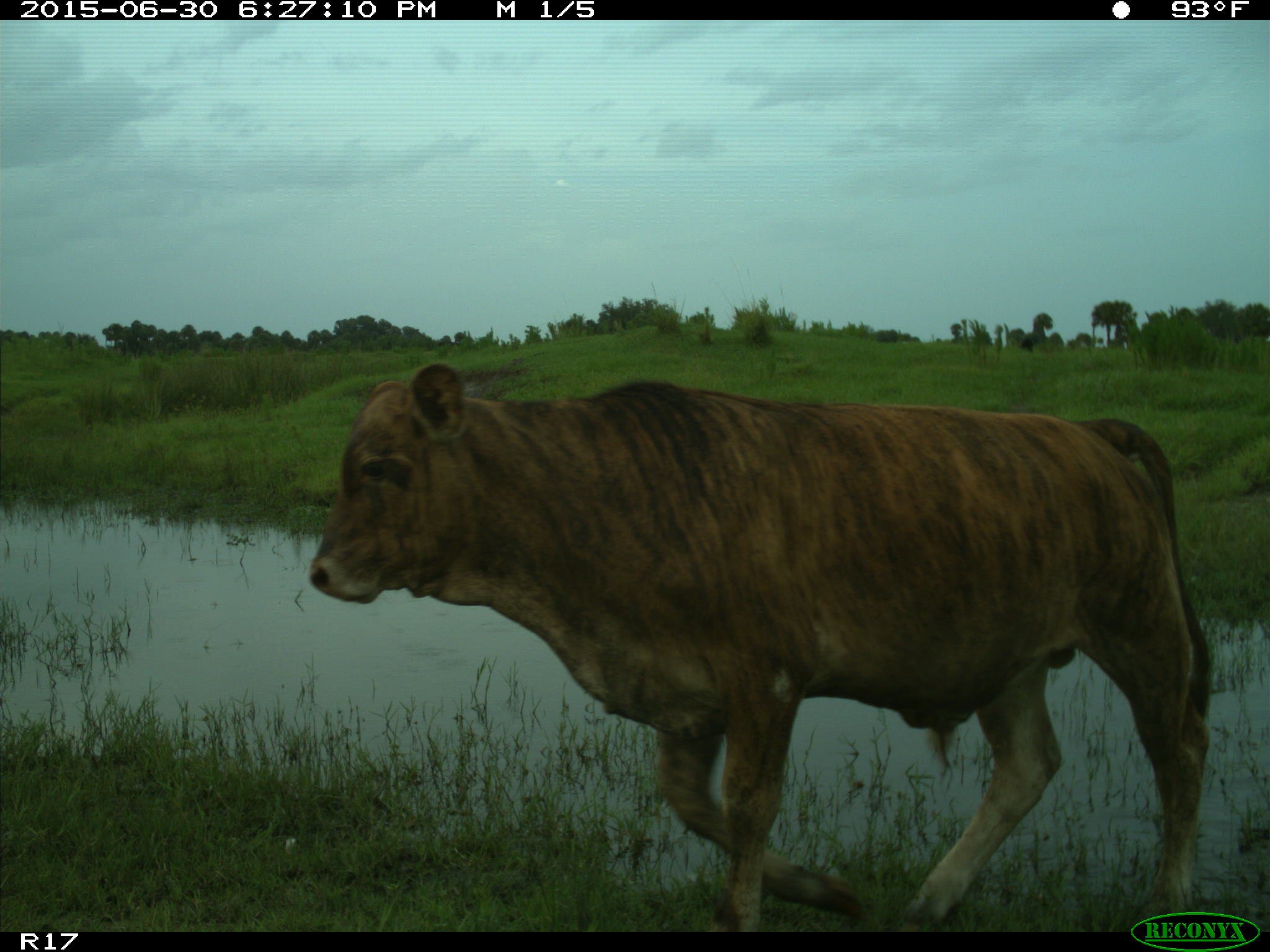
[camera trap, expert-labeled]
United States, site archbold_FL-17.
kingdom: Animalia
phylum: Chordata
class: Mammalia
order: Artiodactyla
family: Bovidae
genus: Bos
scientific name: Bos taurus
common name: domestic cow